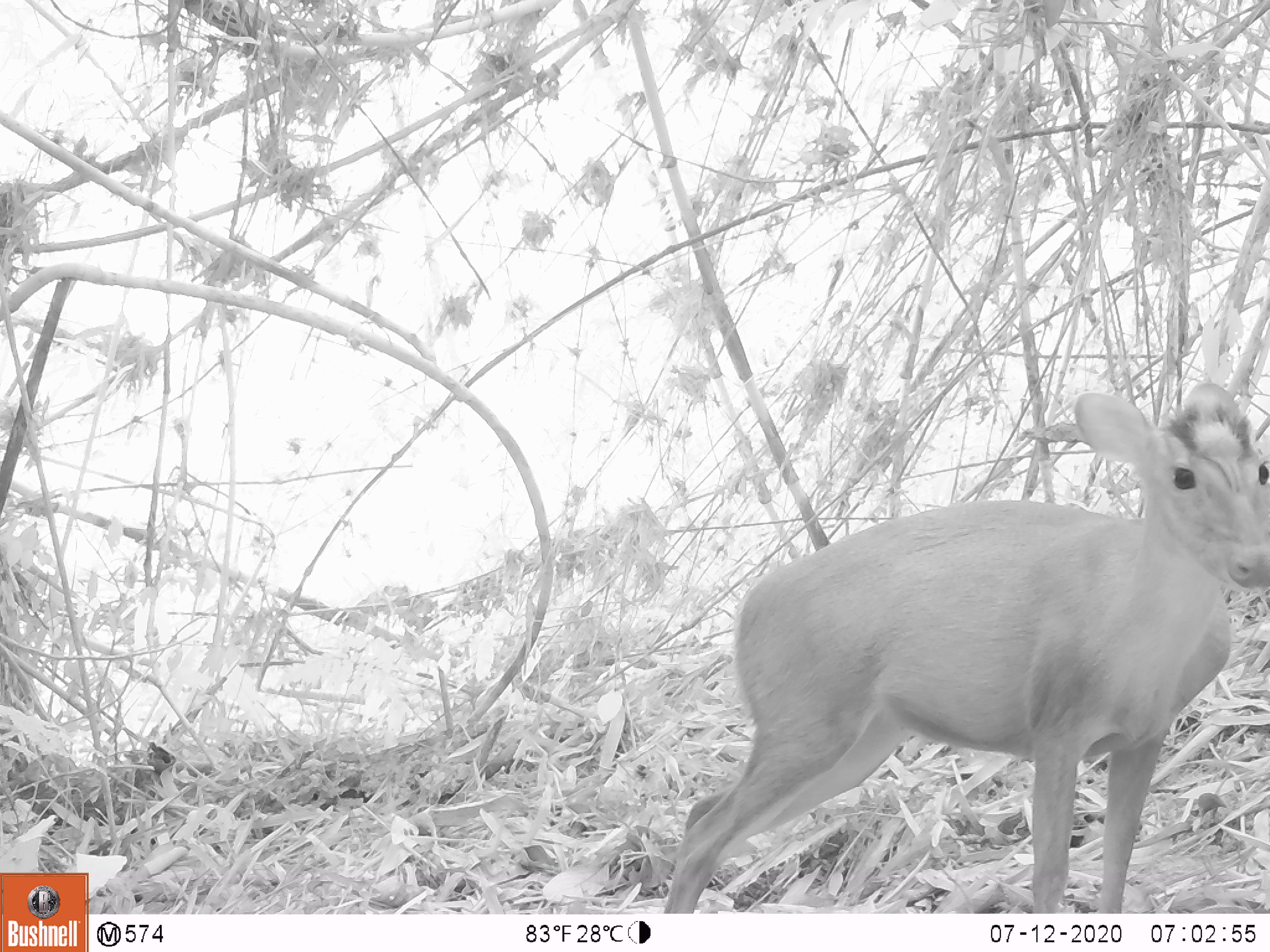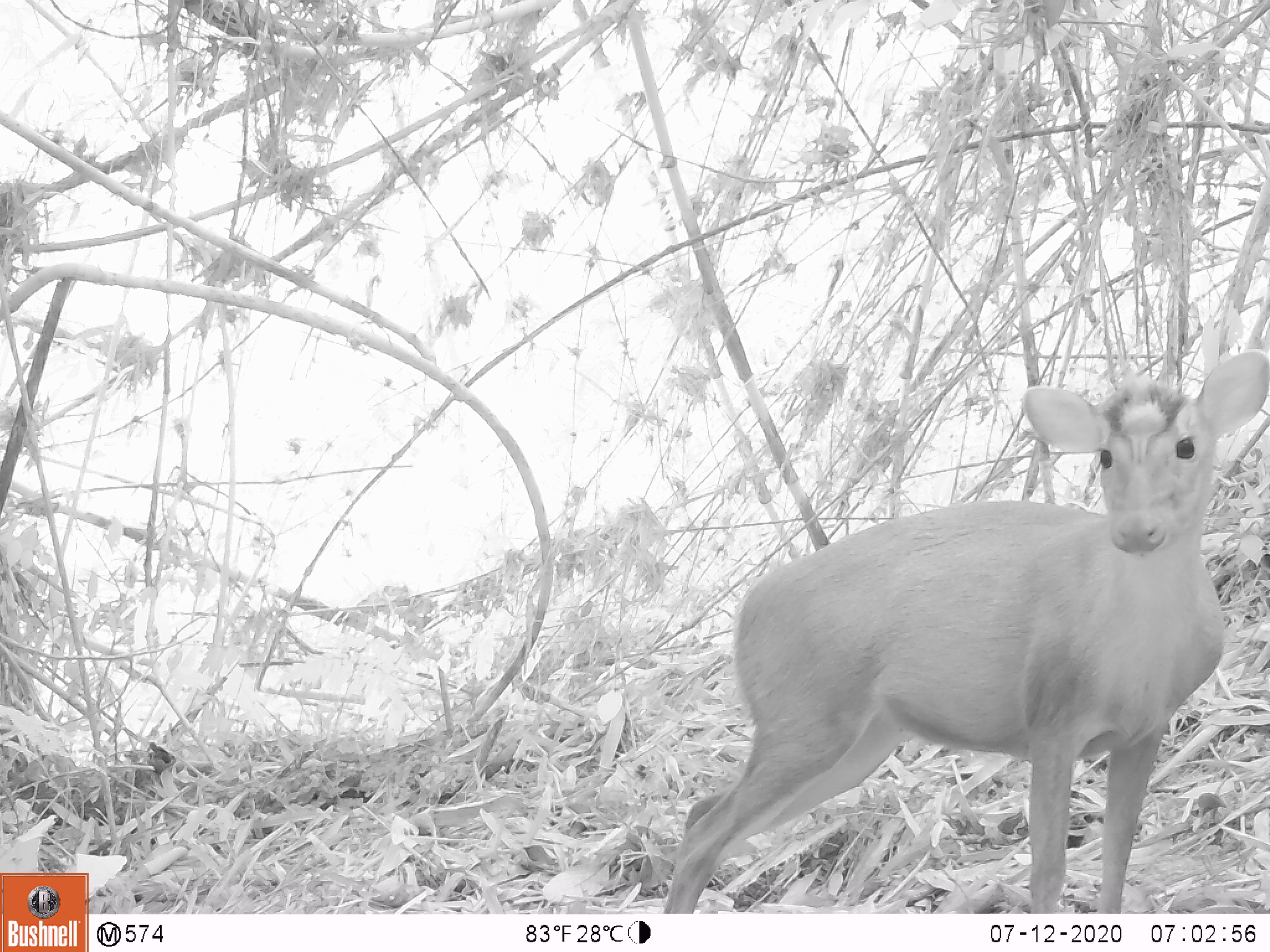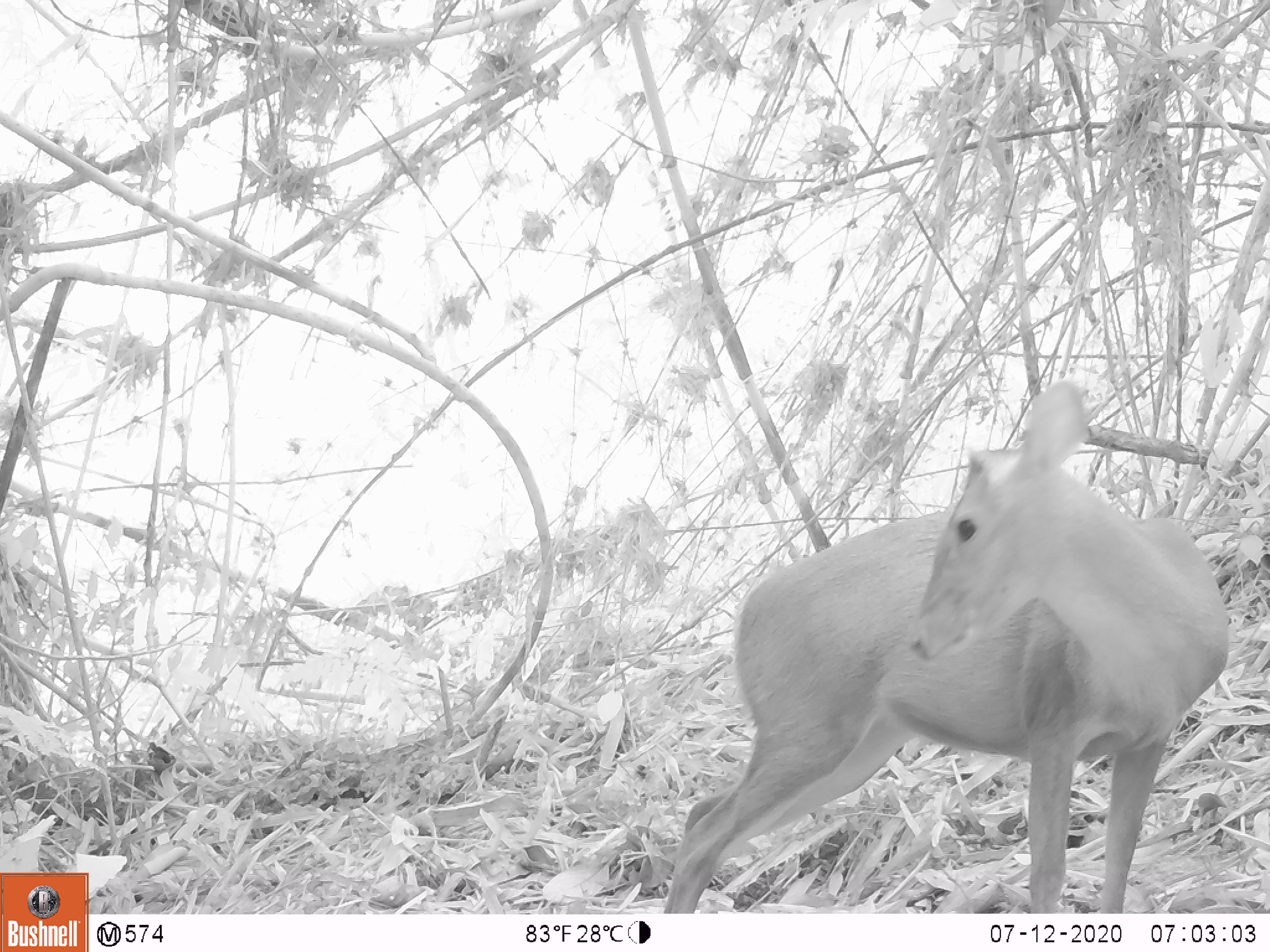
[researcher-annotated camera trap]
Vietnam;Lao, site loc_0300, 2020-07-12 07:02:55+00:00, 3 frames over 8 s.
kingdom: Animalia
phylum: Chordata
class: Mammalia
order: Artiodactyla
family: Cervidae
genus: Muntiacus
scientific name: Muntiacus rooseveltorum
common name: roosevelt's muntjac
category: roosevelts muntjac group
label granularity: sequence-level